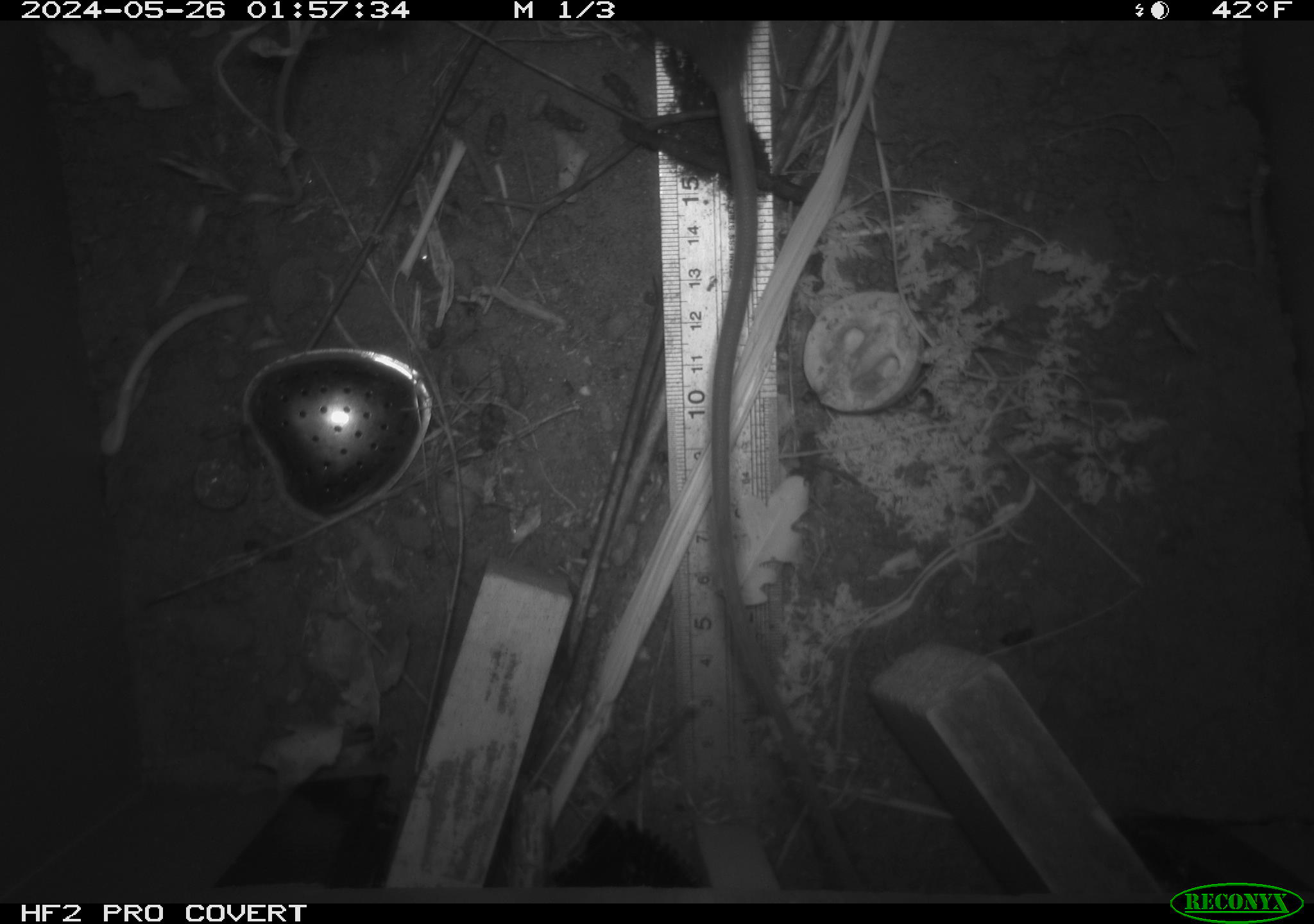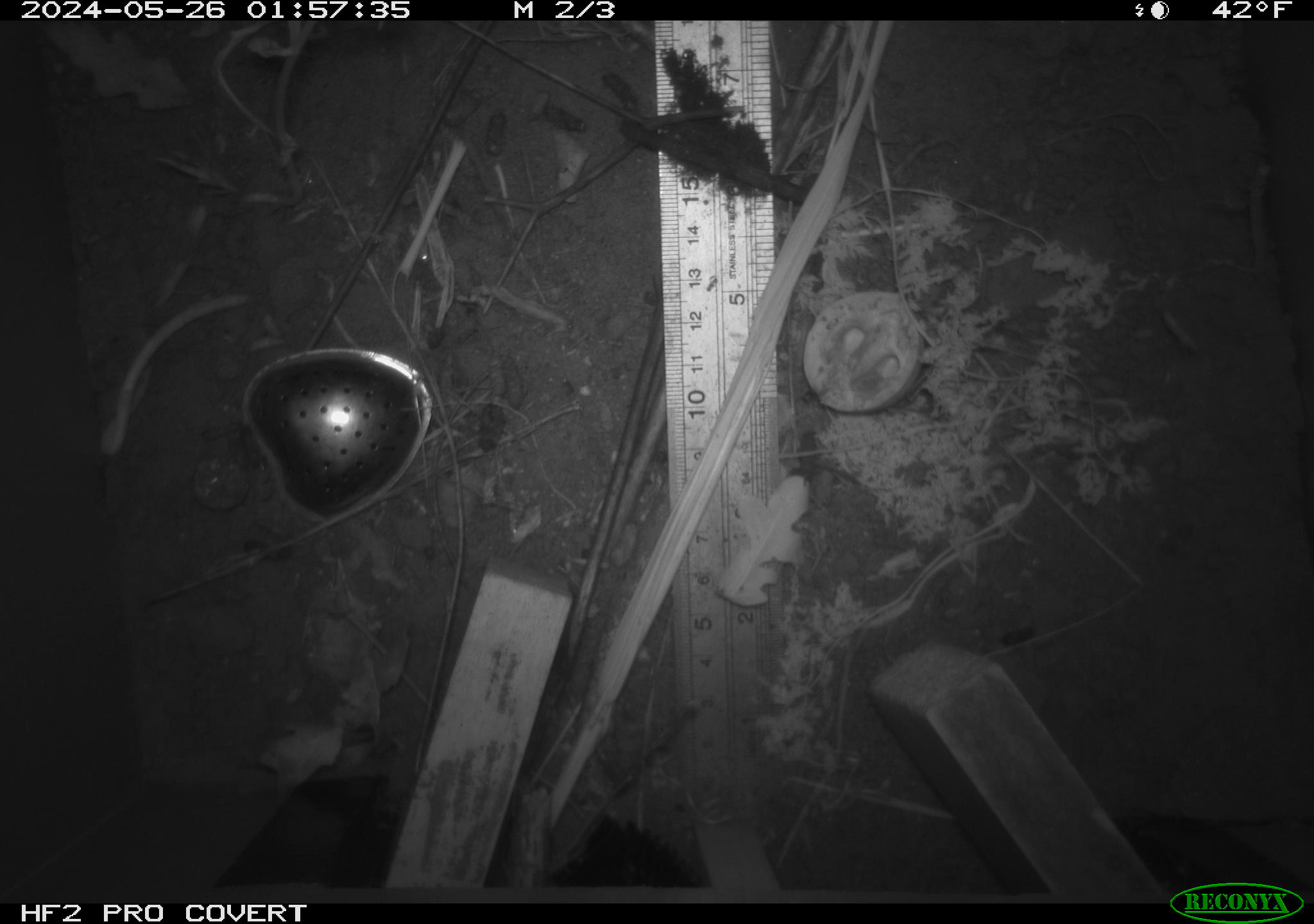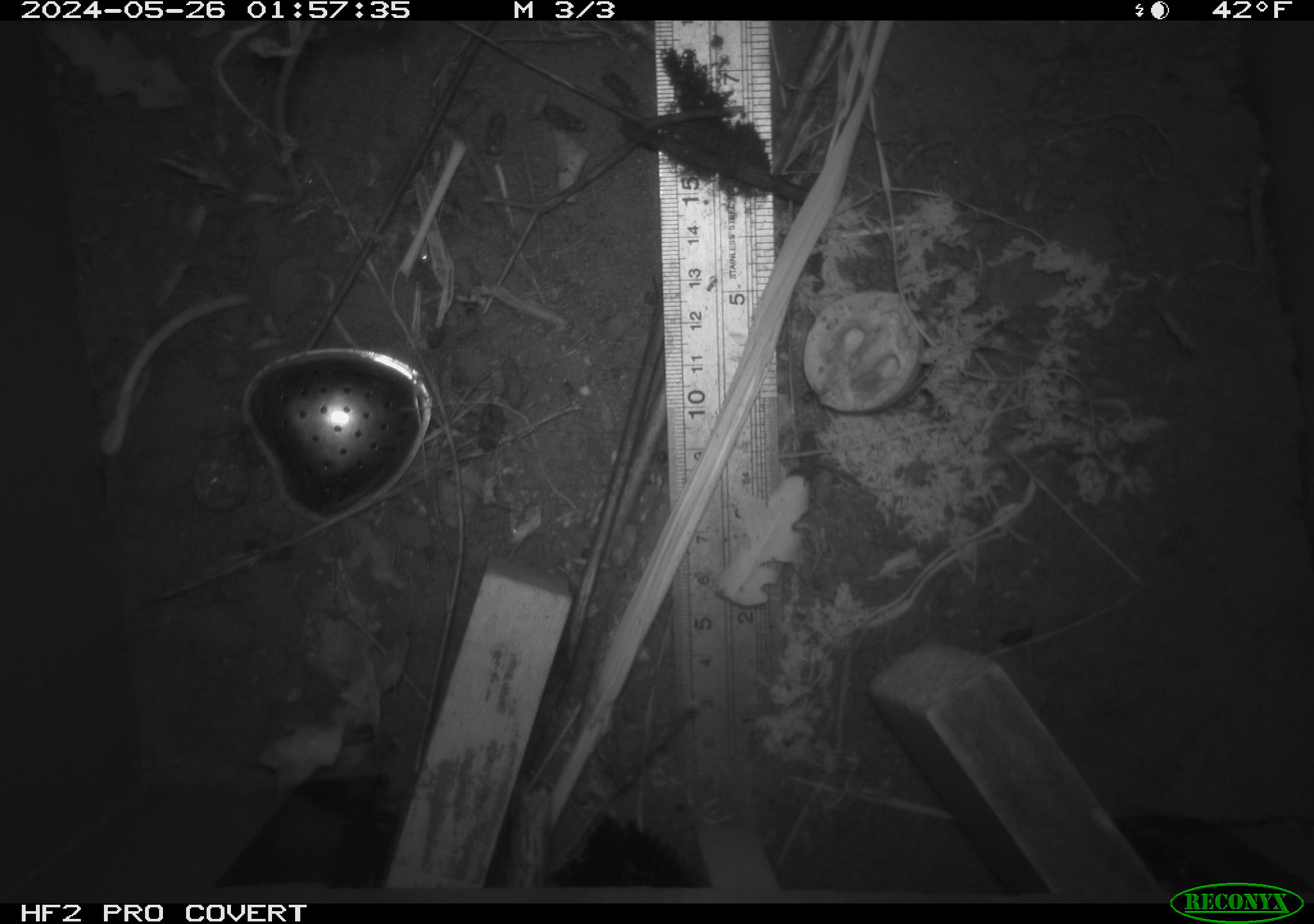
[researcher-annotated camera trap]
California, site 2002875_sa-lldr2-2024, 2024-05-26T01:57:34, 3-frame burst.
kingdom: Animalia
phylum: Chordata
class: Mammalia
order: Rodentia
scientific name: Rodentia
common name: rodent